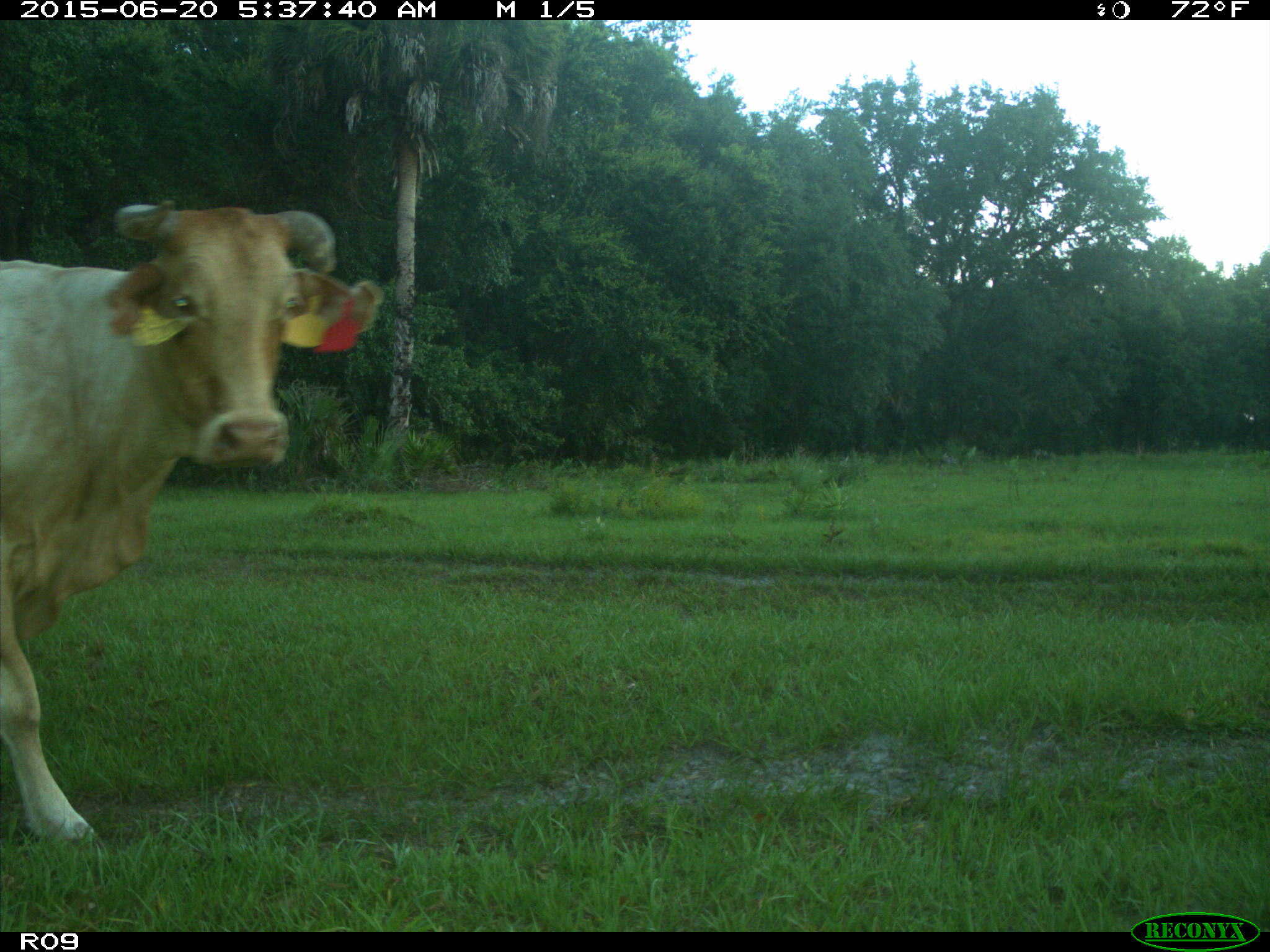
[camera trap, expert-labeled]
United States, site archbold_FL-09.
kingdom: Animalia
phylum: Chordata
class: Mammalia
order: Artiodactyla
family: Bovidae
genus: Bos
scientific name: Bos taurus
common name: domestic cow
Bos taurus (domestic cow).